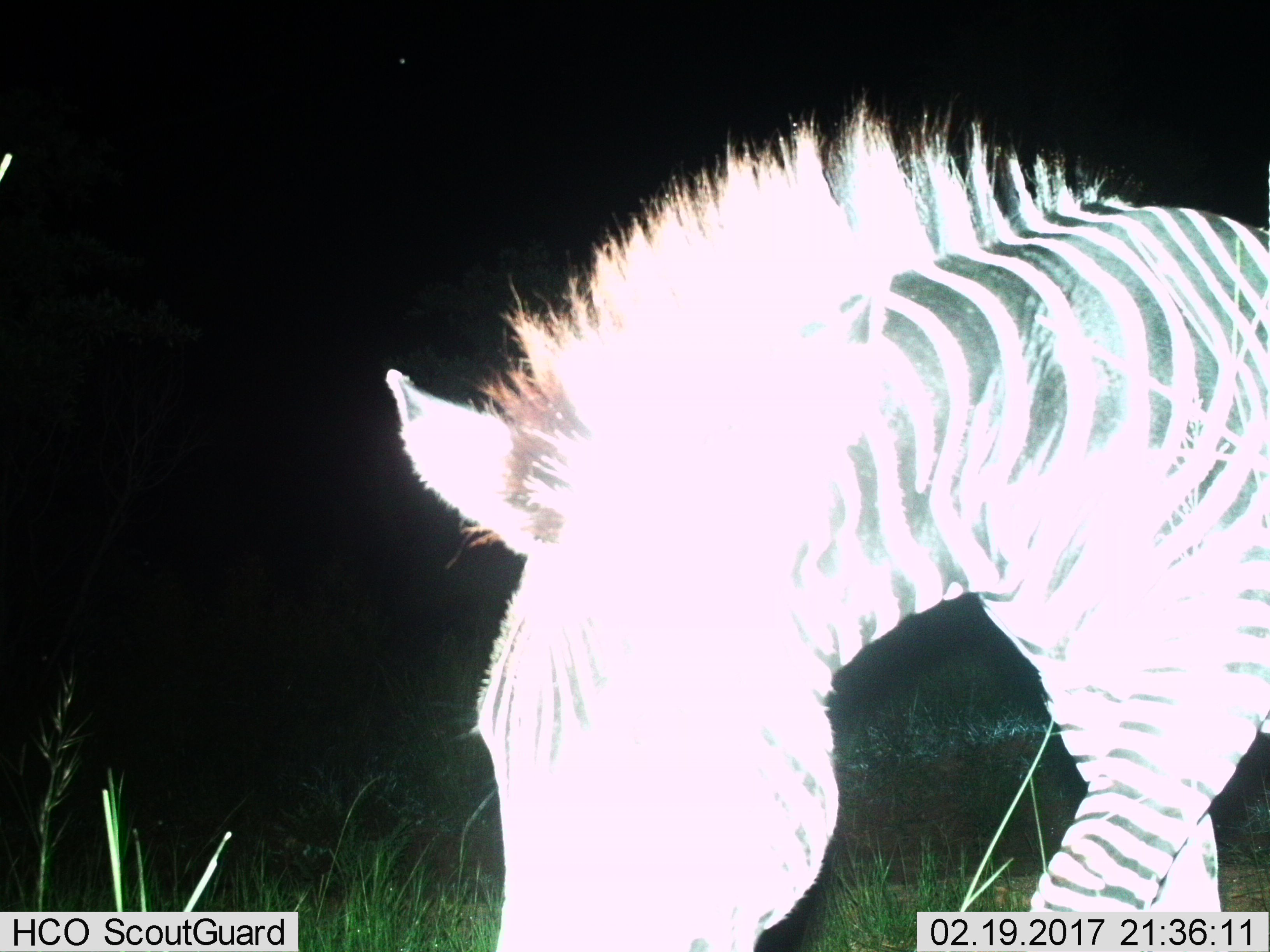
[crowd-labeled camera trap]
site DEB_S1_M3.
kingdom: Animalia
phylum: Chordata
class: Mammalia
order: Perissodactyla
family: Equidae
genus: Equus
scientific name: Equus quagga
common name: plains zebra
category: zebraplains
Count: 1.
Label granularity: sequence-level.